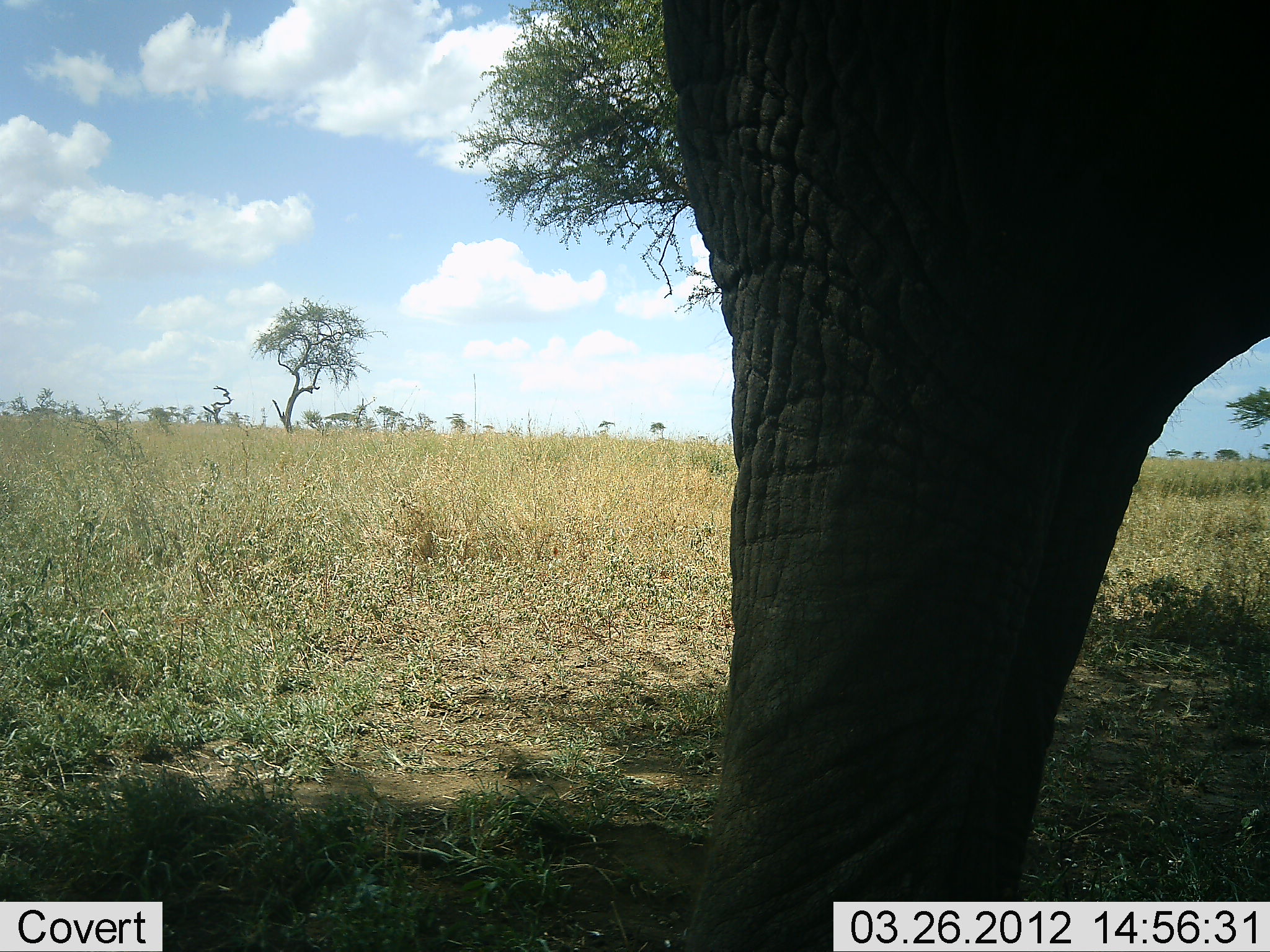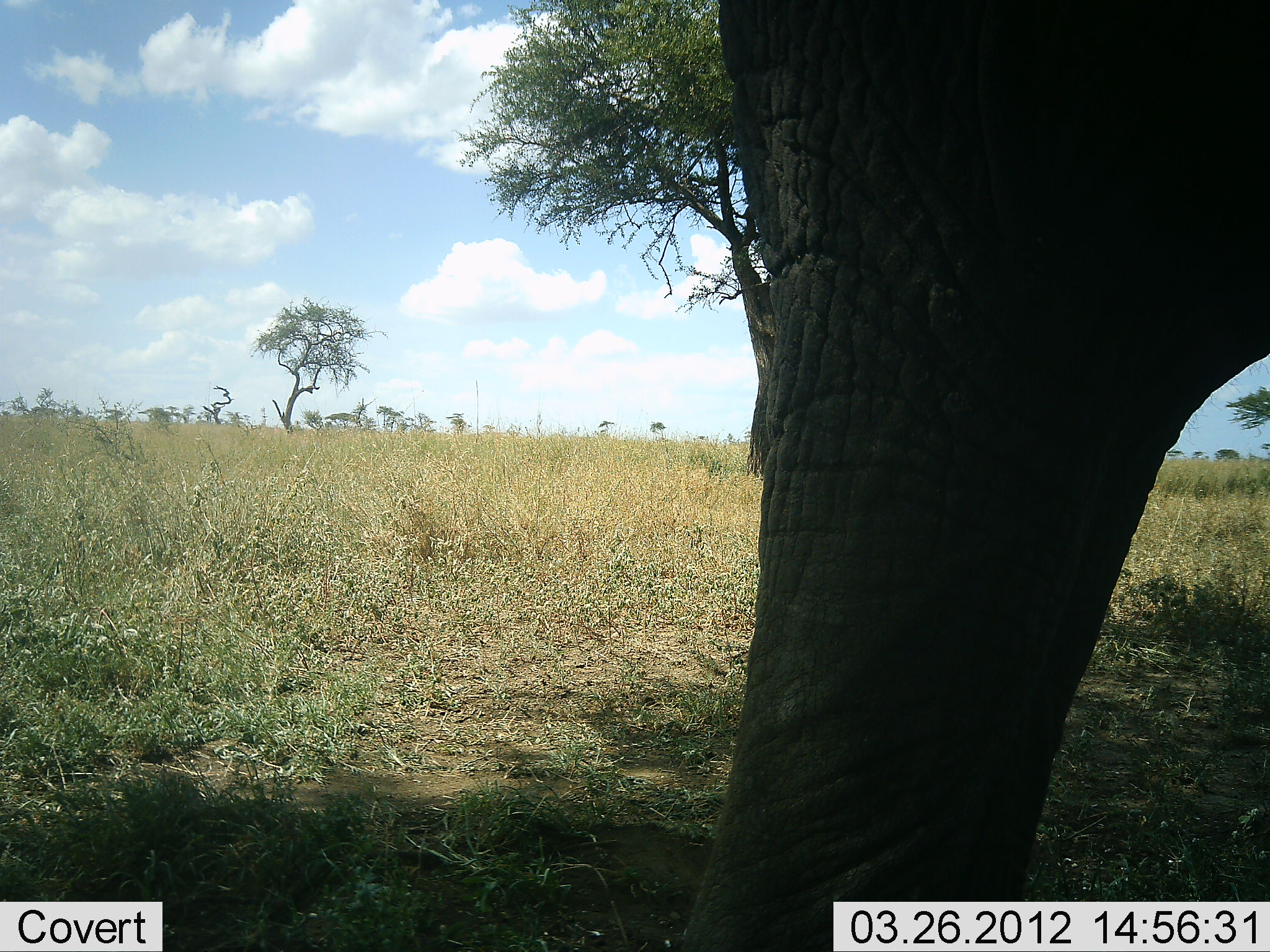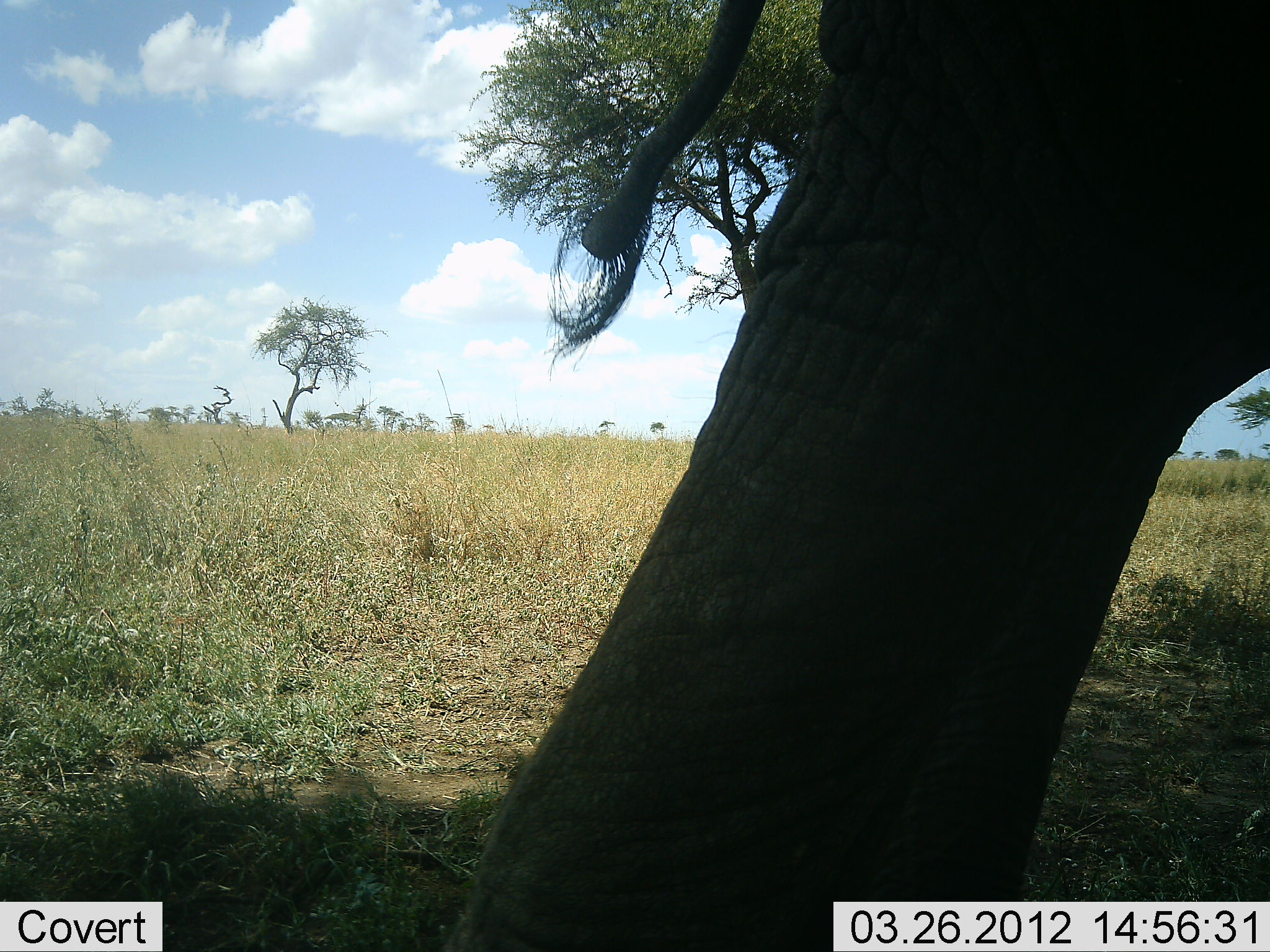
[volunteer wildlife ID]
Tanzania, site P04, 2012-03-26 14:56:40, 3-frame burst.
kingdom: Animalia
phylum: Chordata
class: Mammalia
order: Proboscidea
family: Elephantidae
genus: Loxodonta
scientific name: Loxodonta africana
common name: african bush elephant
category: elephant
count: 1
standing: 65%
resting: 0%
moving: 35%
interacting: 0%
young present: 0%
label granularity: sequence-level